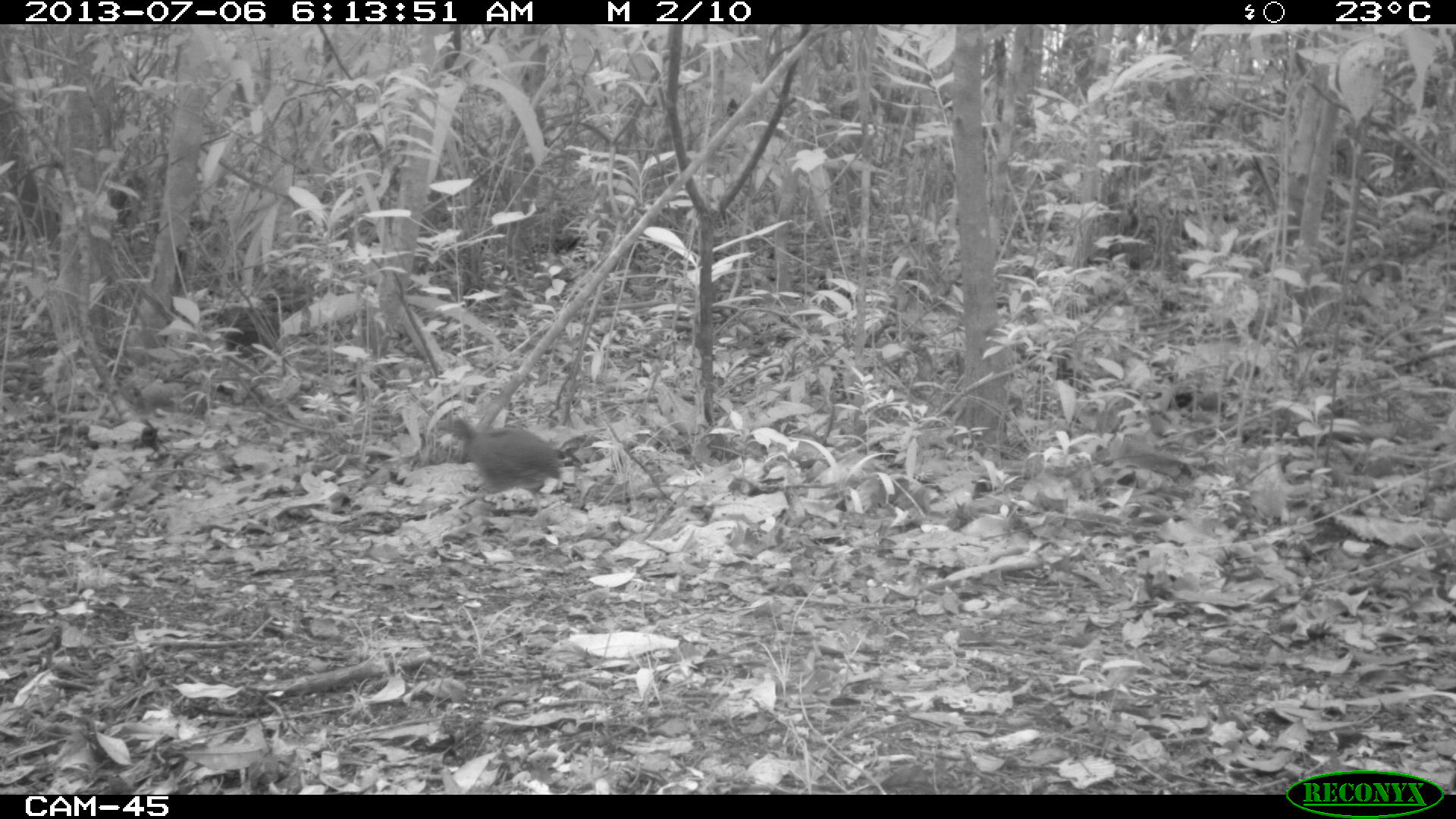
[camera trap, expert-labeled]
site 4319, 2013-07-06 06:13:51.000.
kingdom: Animalia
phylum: Chordata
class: Aves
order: Tinamiformes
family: Tinamidae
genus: Tinamus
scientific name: Tinamus major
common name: great tinamou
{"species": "Tinamus major (great tinamou)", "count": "2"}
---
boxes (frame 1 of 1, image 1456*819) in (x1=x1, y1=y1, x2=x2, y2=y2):
tinamus major: (x1=436, y1=416, x2=561, y2=523); (x1=223, y1=313, x2=281, y2=355)